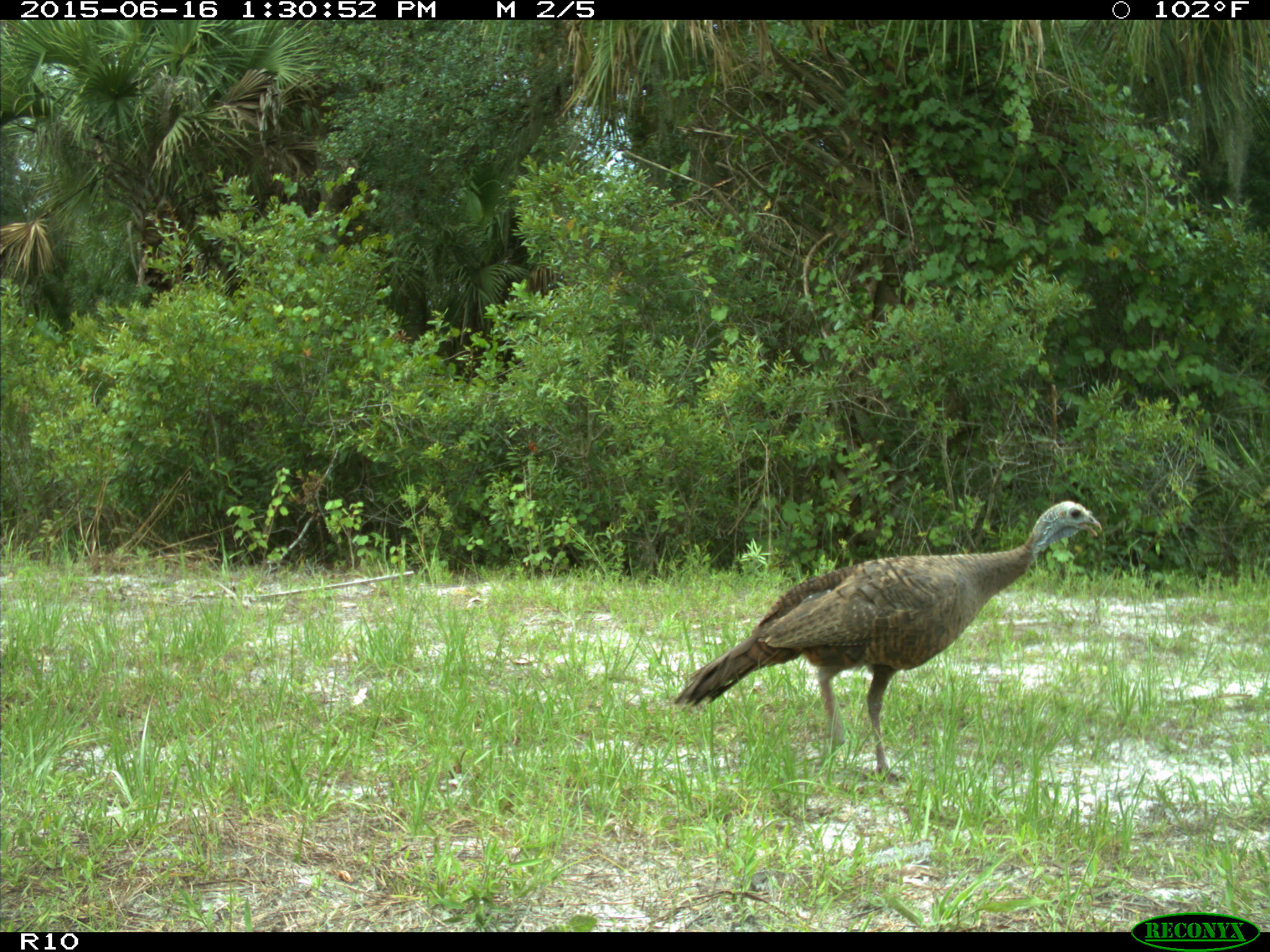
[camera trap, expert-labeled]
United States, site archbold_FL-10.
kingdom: Animalia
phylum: Chordata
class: Aves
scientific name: Aves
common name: birds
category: unidentified bird